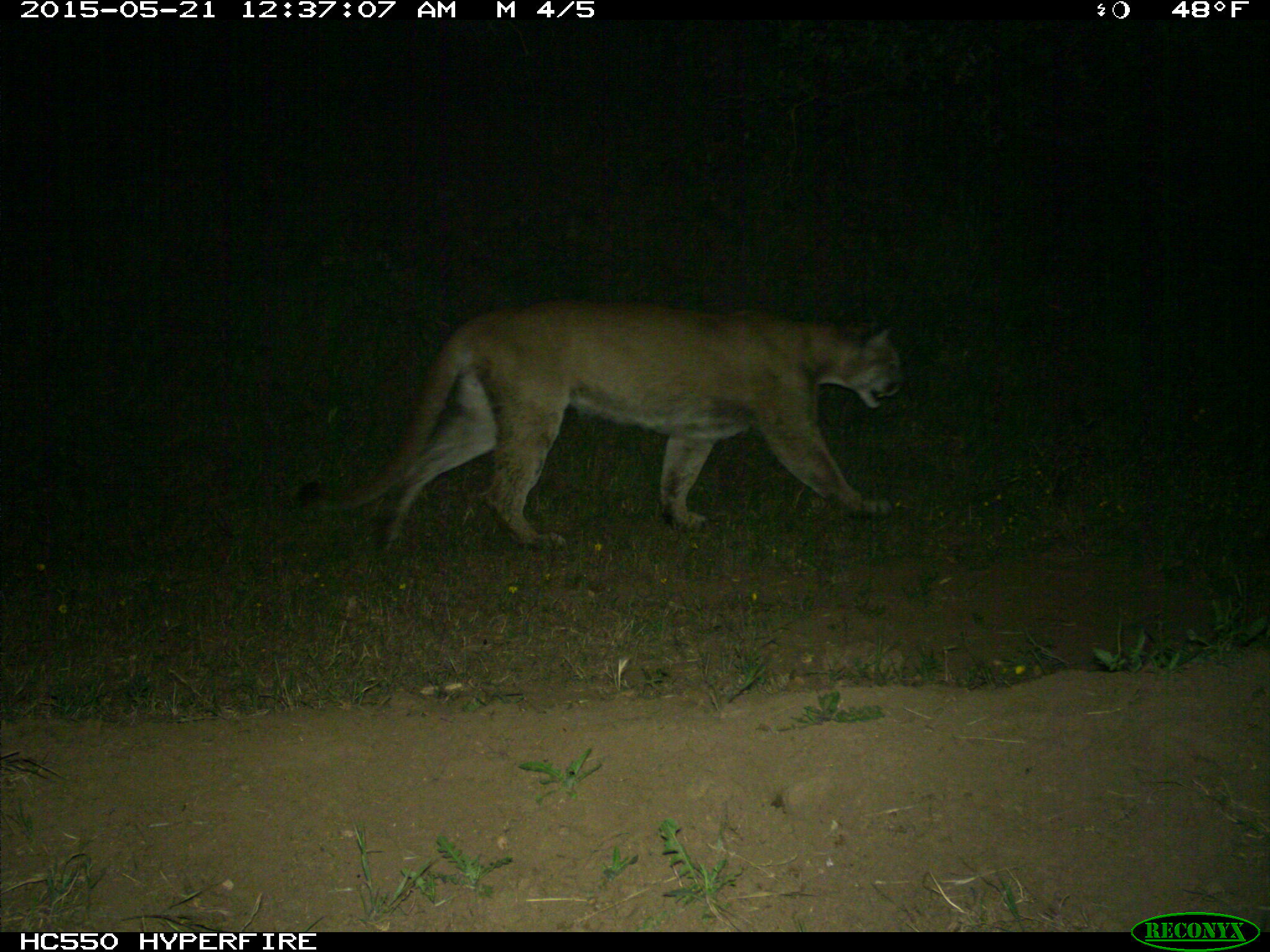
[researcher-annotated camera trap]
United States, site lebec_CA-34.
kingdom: Animalia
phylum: Chordata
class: Mammalia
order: Carnivora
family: Felidae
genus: Puma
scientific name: Puma concolor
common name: mountain lion